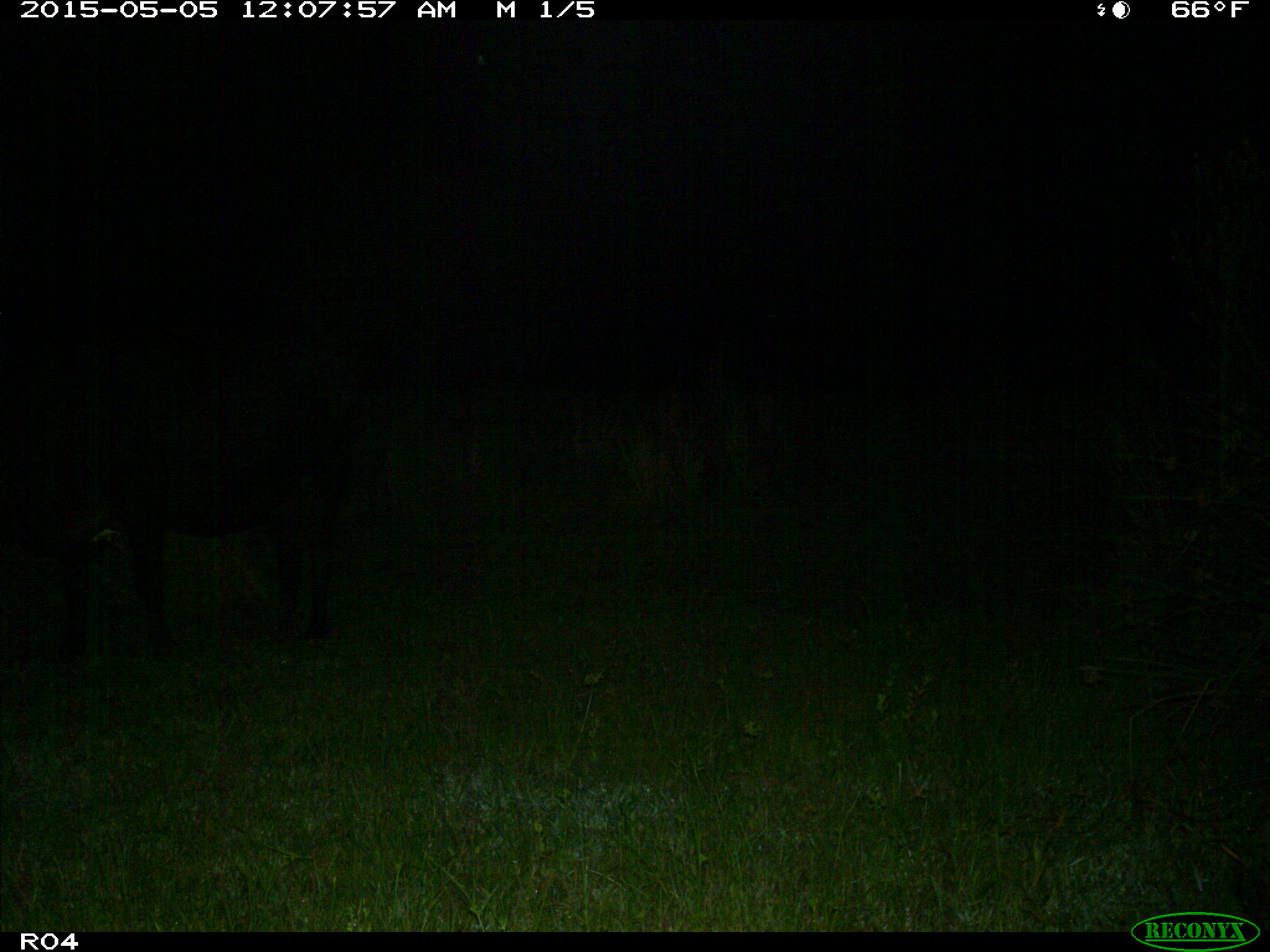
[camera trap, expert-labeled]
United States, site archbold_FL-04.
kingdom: Animalia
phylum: Chordata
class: Mammalia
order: Artiodactyla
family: Bovidae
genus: Bos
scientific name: Bos taurus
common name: domestic cow